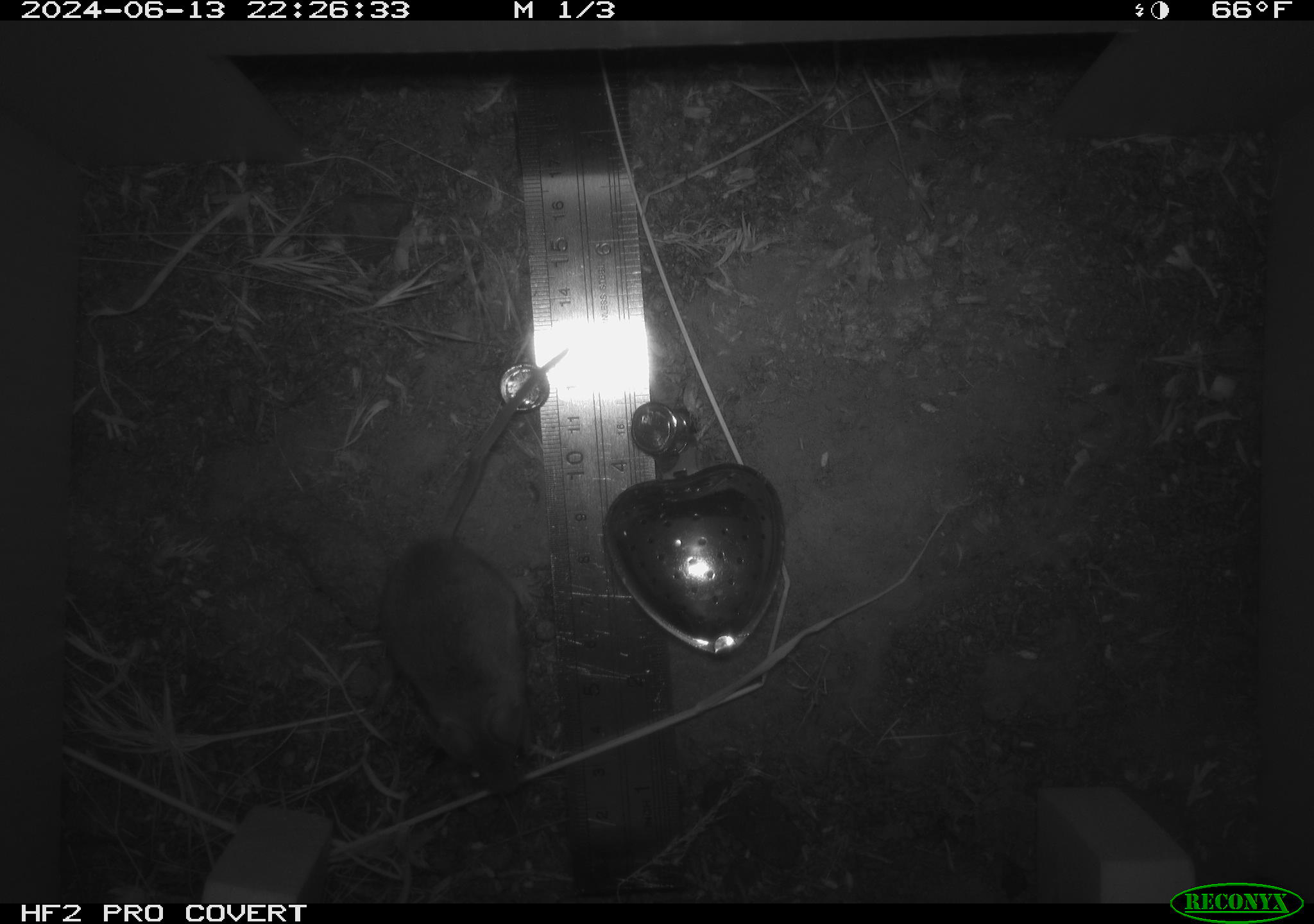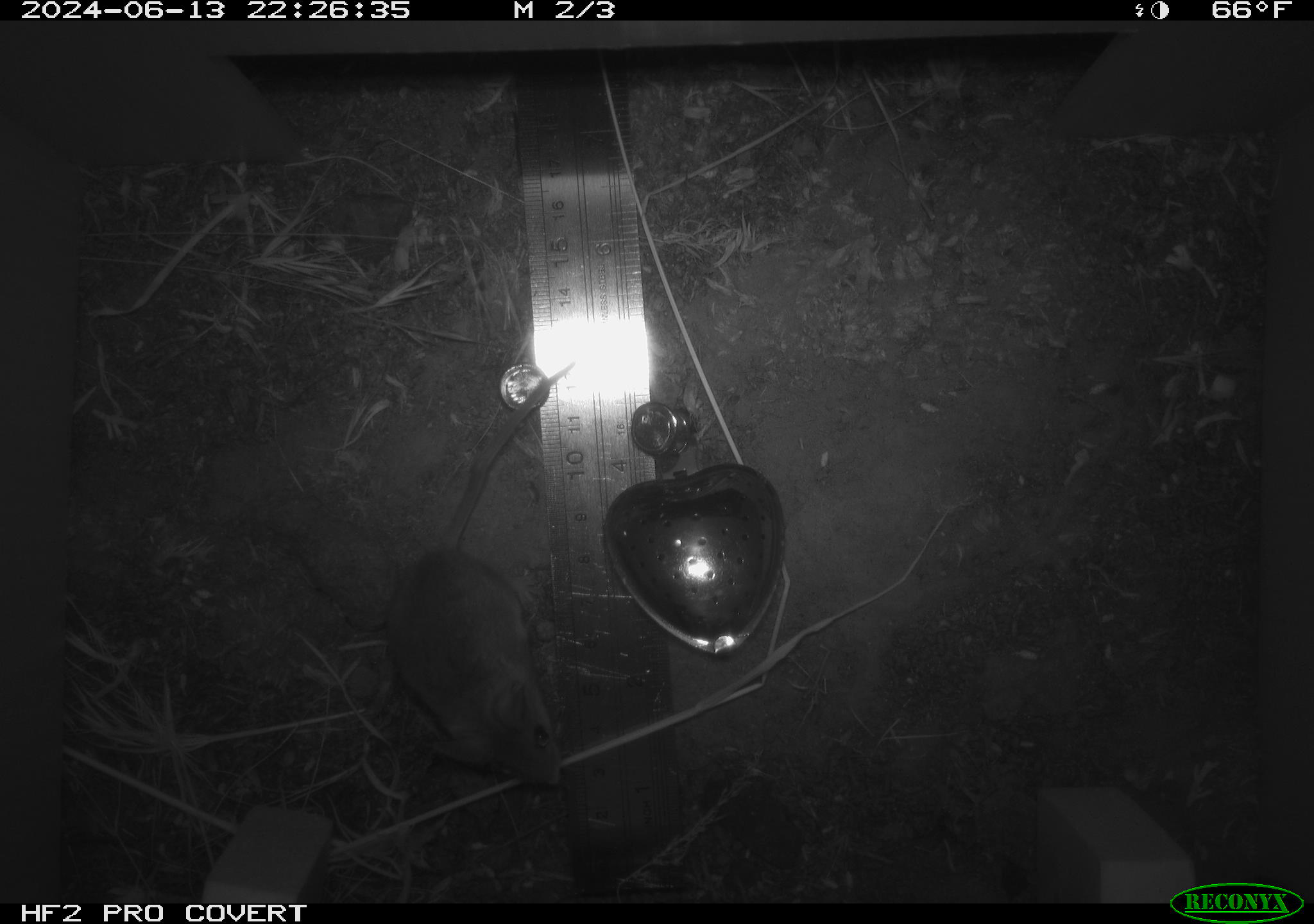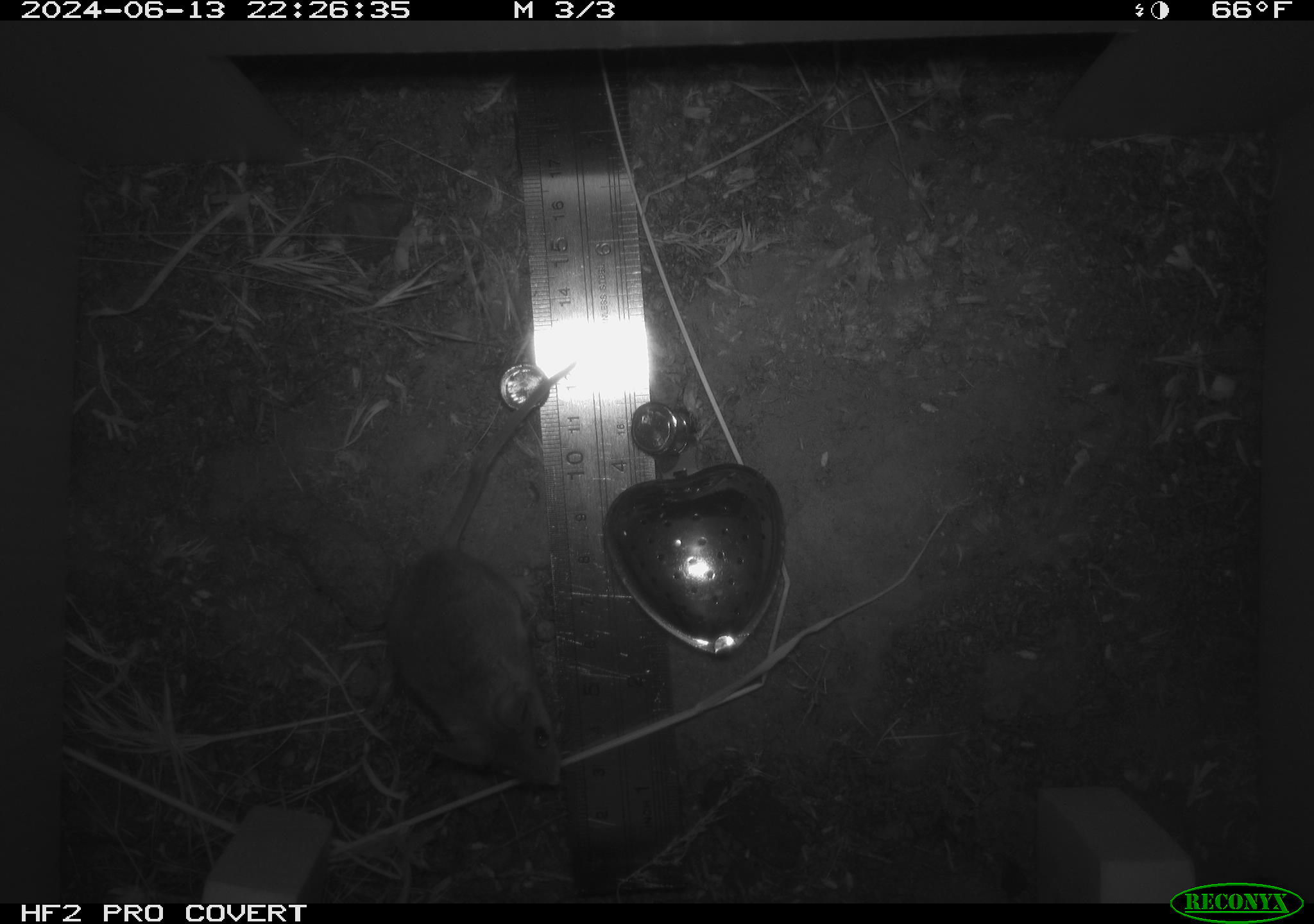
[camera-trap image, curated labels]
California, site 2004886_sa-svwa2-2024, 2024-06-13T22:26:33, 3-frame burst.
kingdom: Animalia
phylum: Chordata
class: Mammalia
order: Rodentia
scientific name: Rodentia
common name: mouse species